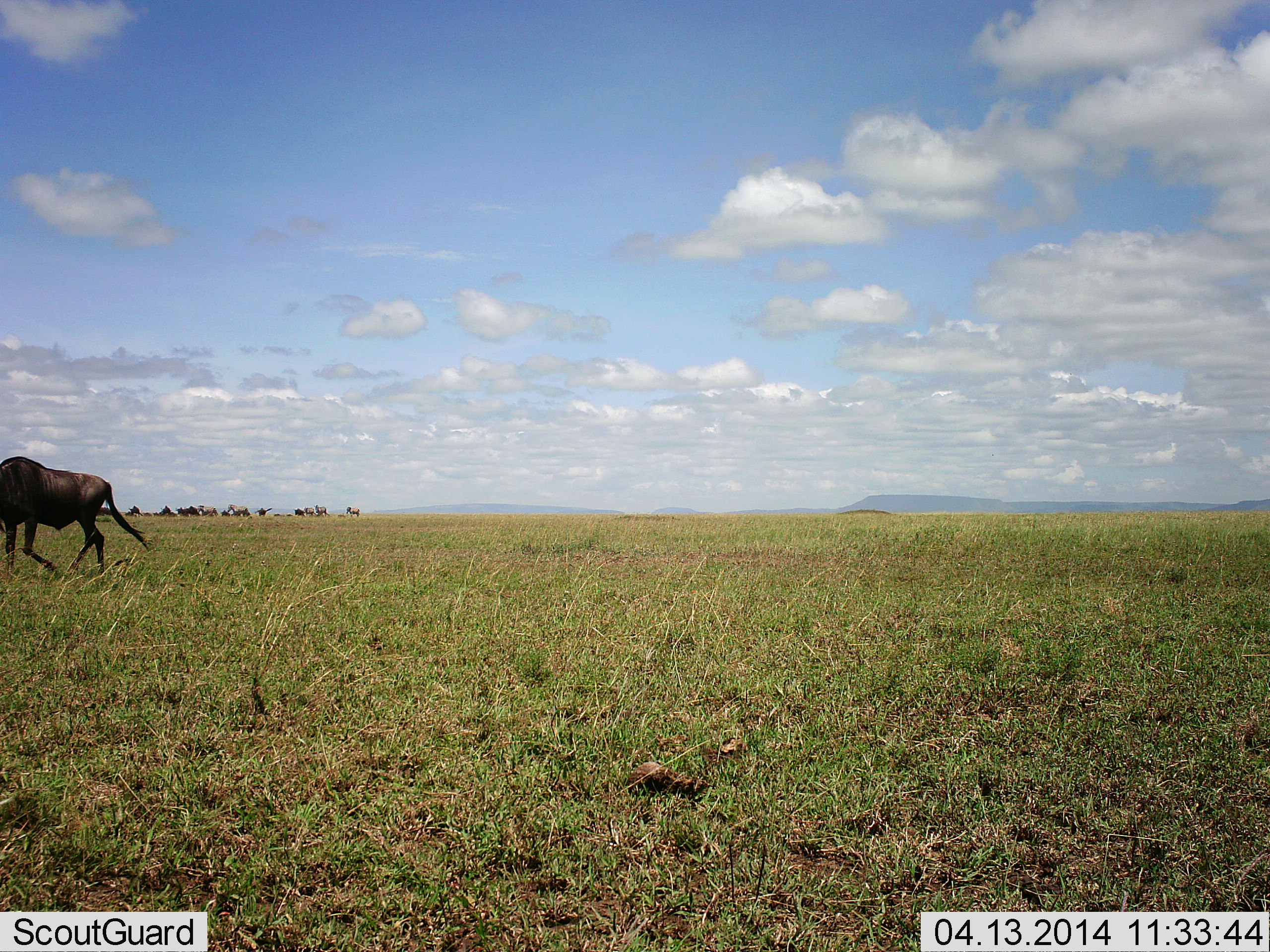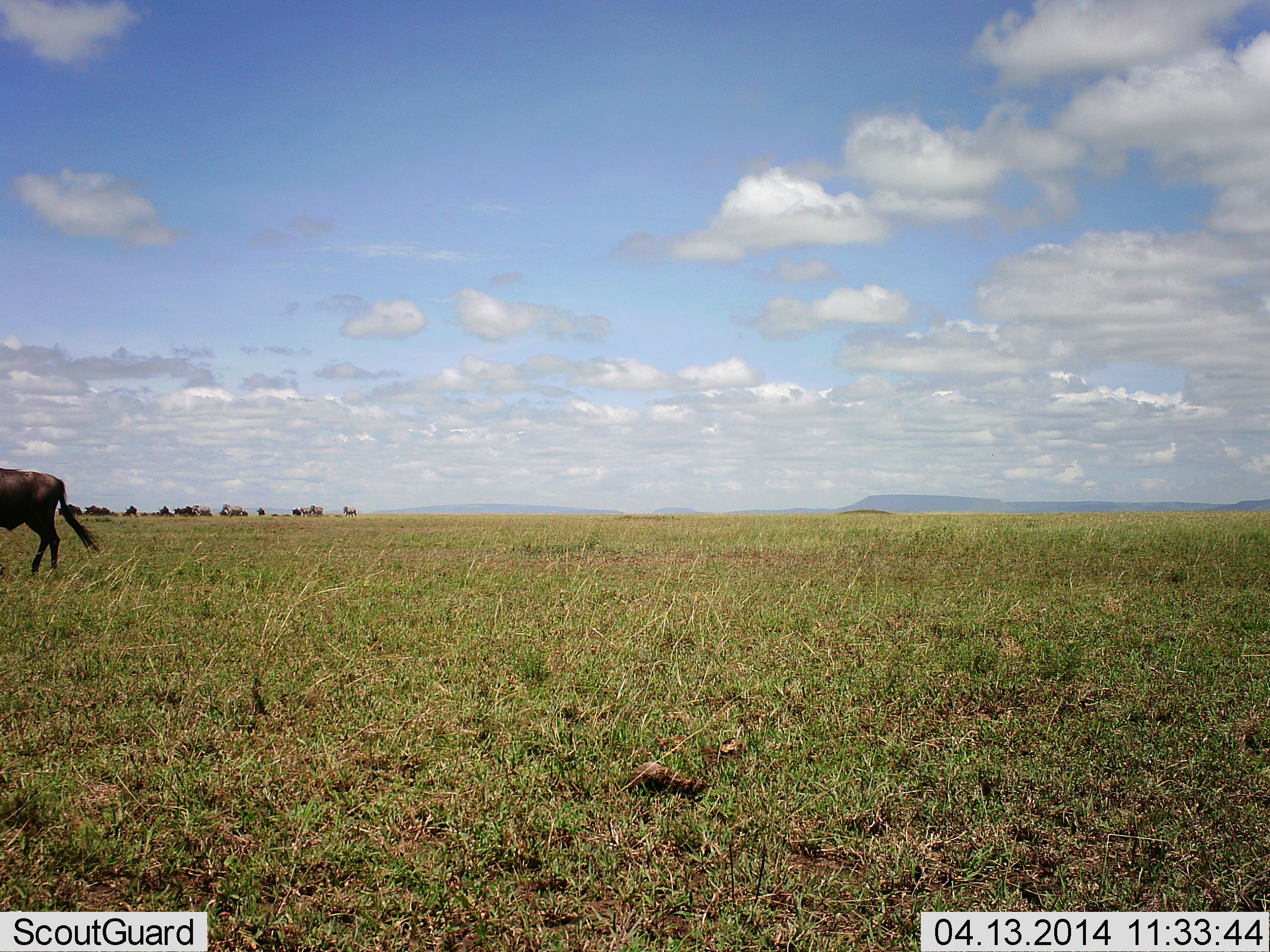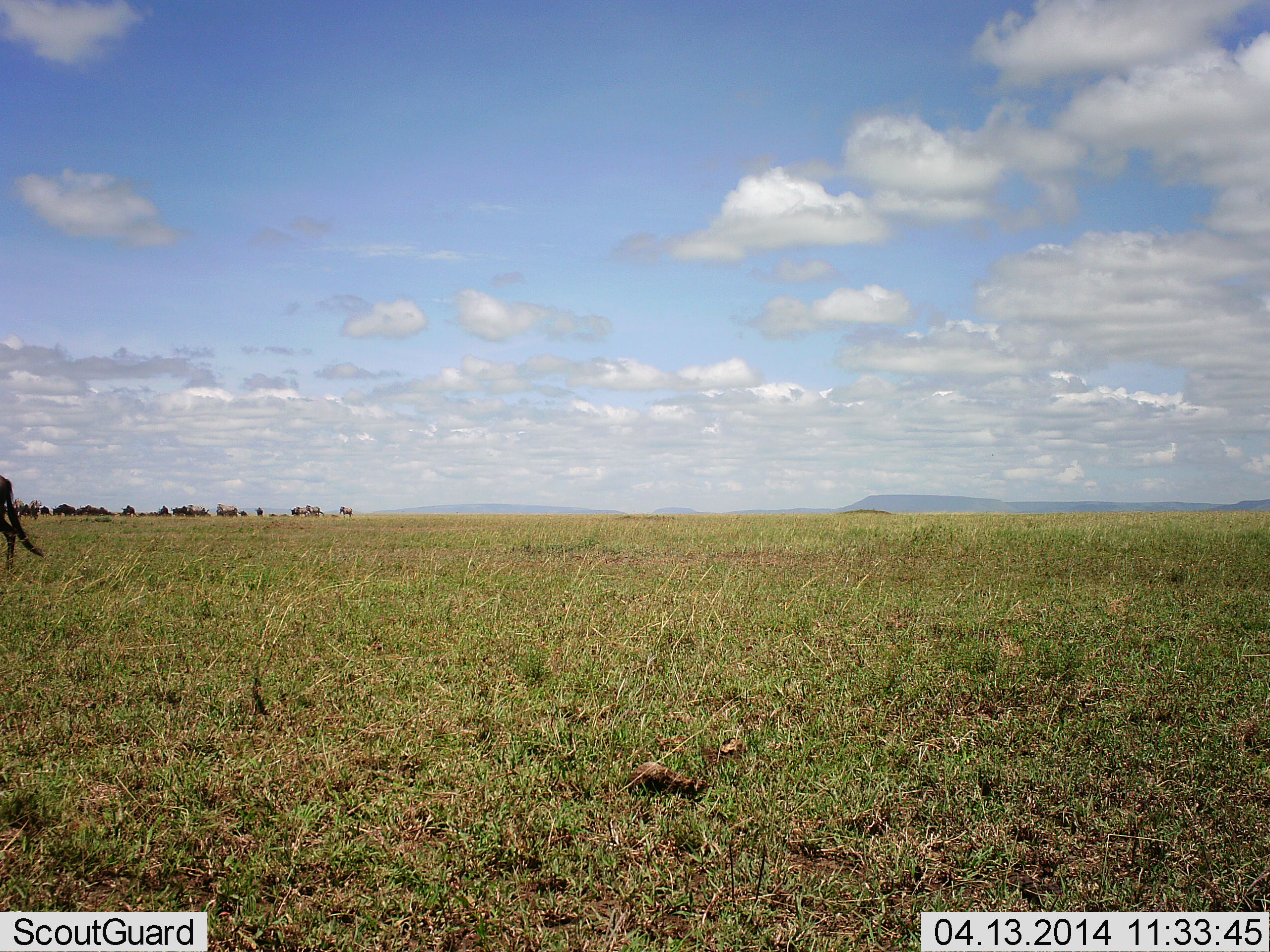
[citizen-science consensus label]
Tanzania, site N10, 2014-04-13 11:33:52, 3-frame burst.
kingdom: Animalia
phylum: Chordata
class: Mammalia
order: Artiodactyla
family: Bovidae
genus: Connochaetes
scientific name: Connochaetes taurinus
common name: blue wildebeest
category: wildebeest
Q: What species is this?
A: Wildebeest (blue wildebeest) (Connochaetes taurinus).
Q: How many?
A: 11-50.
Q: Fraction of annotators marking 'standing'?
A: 0%.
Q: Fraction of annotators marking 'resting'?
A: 0%.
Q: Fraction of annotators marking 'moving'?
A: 100%.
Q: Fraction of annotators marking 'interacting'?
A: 0%.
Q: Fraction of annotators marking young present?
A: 0%.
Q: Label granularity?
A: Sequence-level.